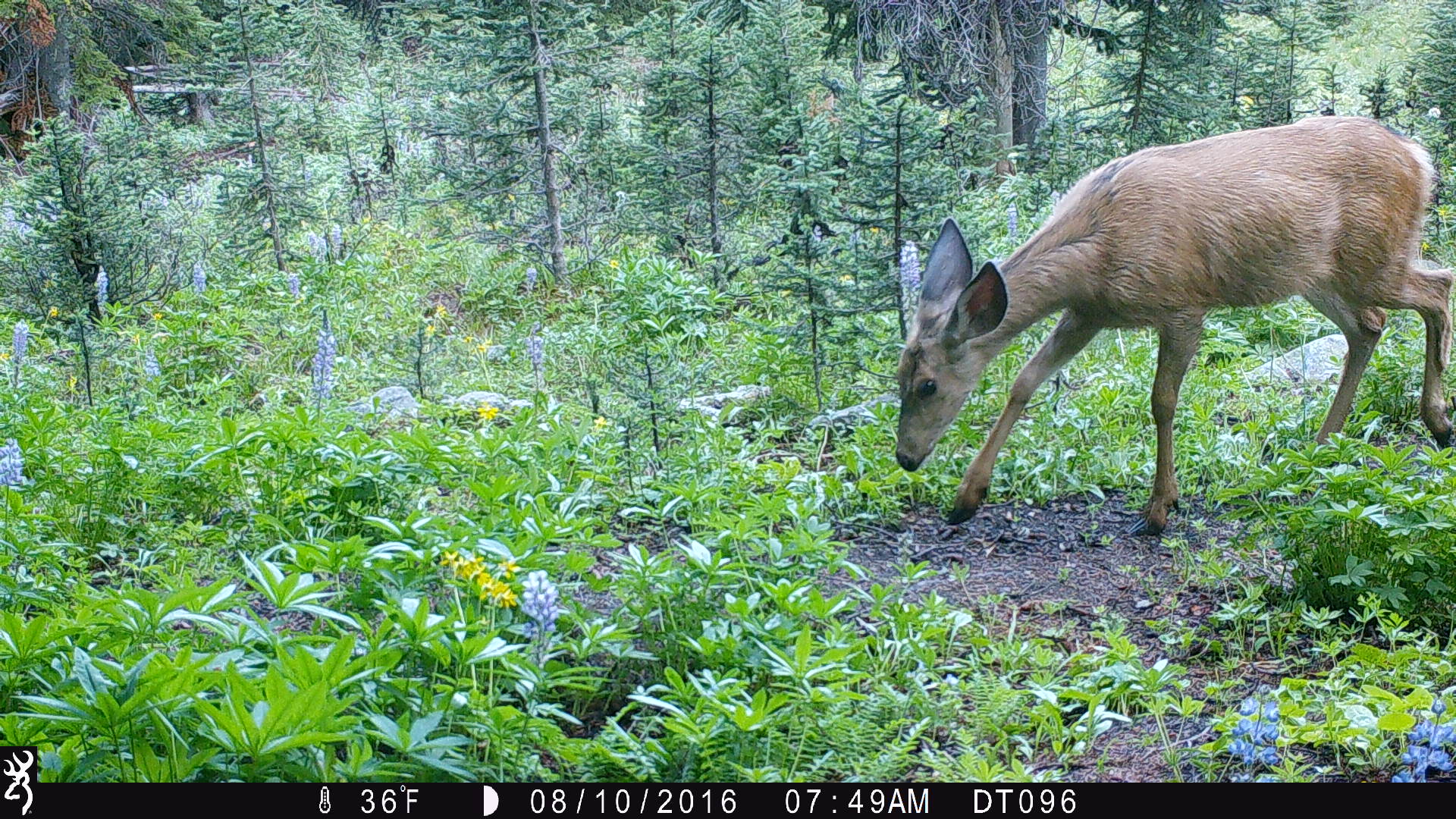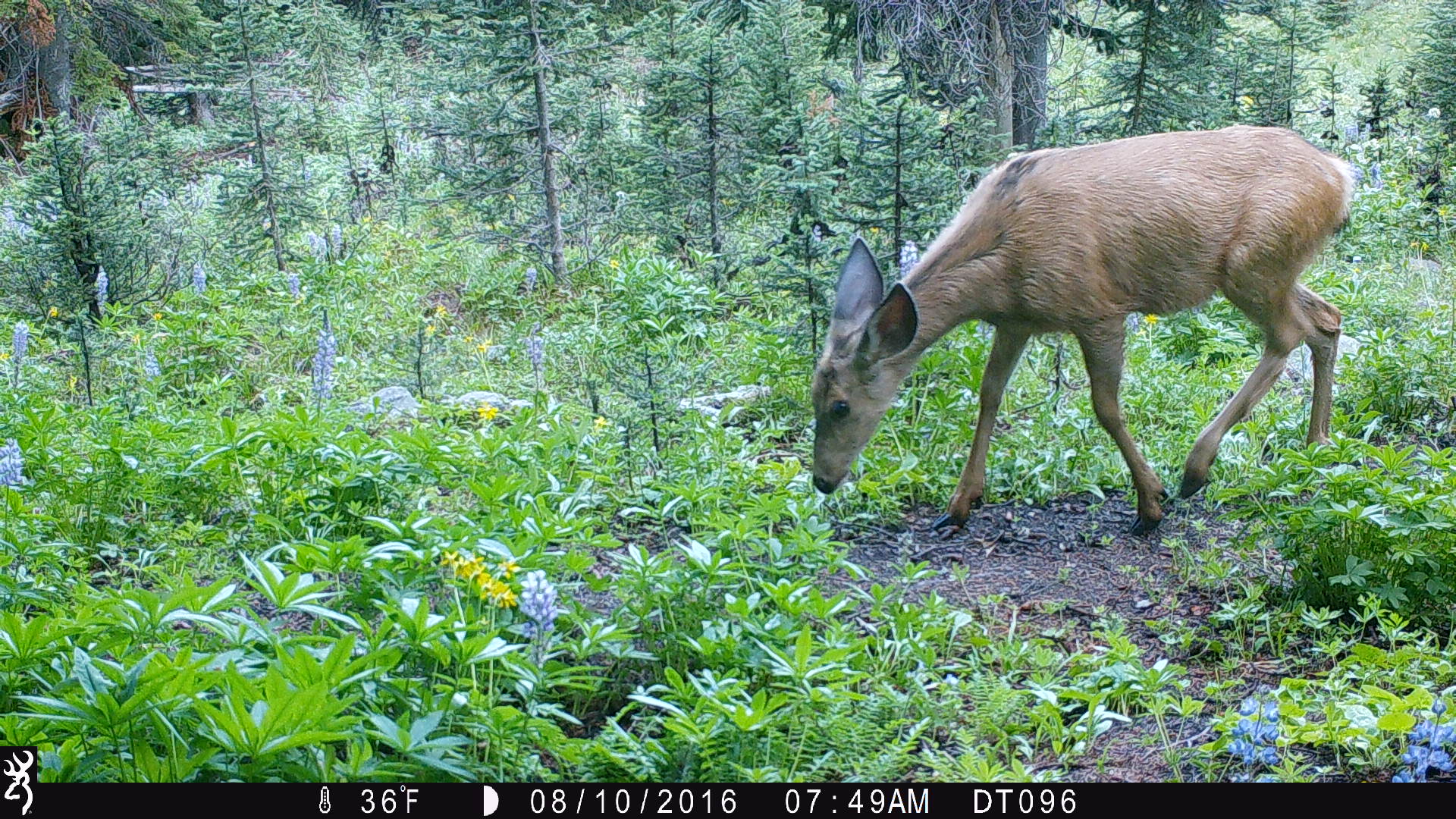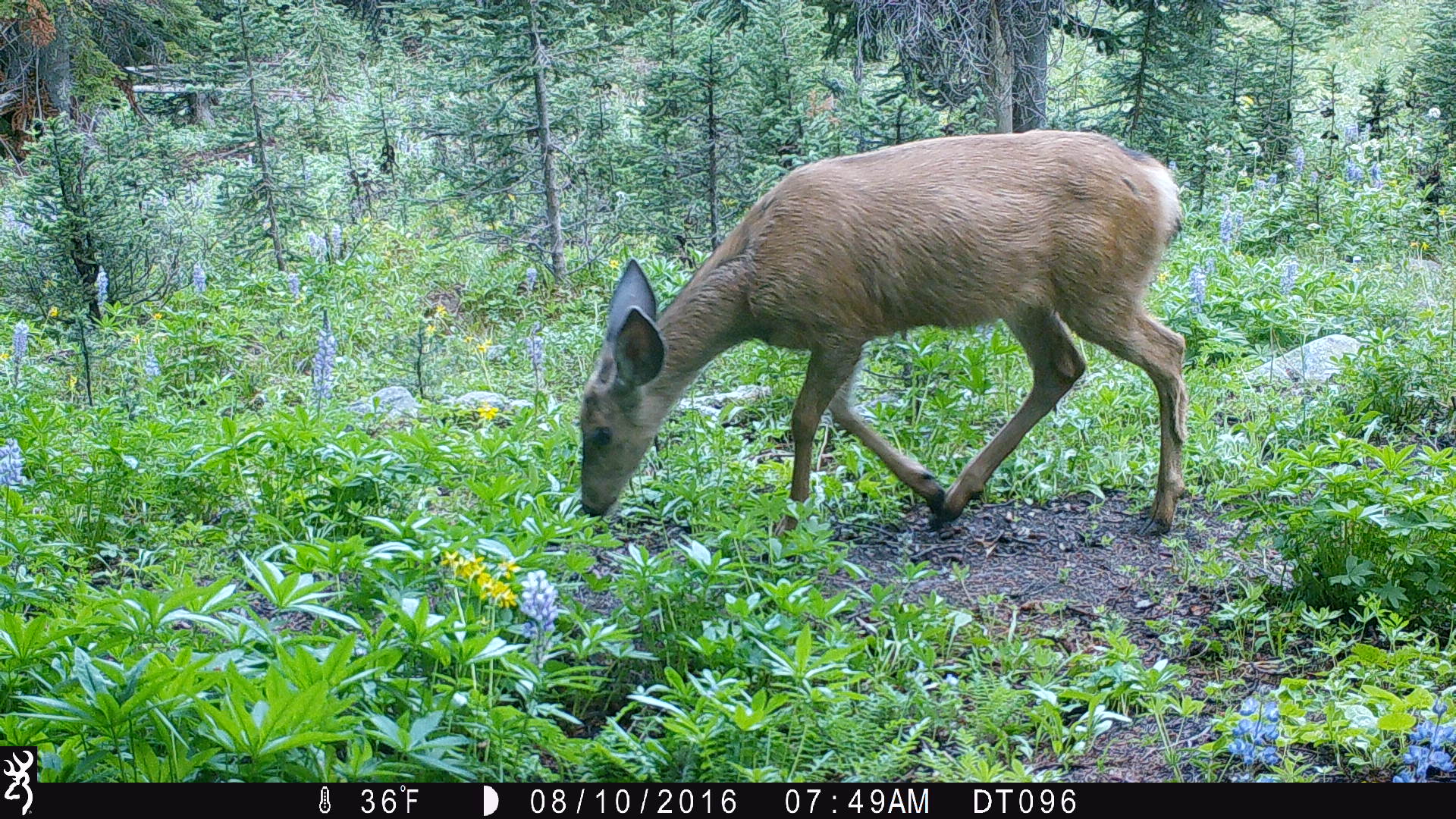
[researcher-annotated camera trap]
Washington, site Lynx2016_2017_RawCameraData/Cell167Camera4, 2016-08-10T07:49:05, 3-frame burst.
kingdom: Animalia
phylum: Chordata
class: Mammalia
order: Artiodactyla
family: Cervidae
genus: Odocoileus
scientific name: Odocoileus hemionus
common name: mule deer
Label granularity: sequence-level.